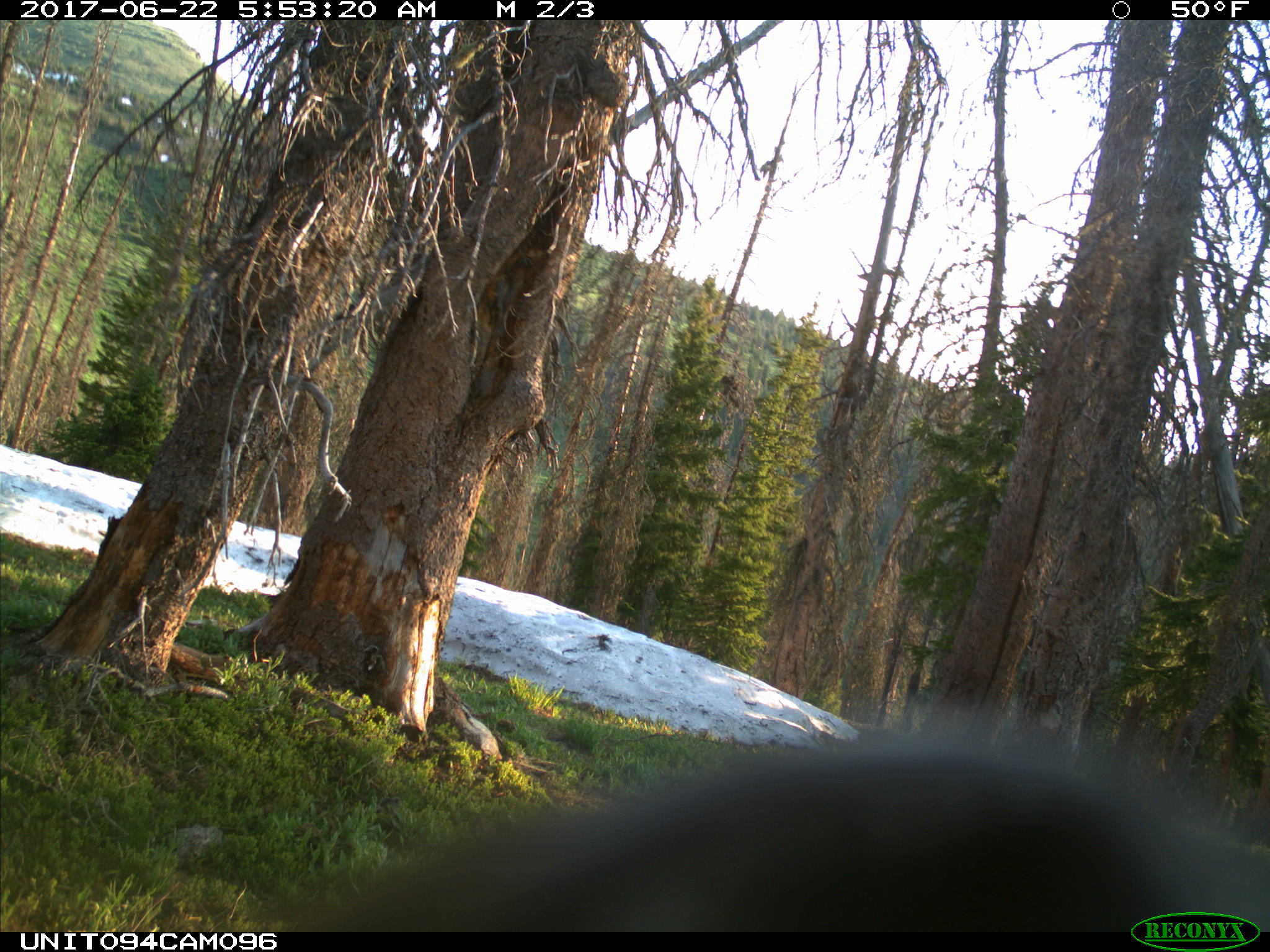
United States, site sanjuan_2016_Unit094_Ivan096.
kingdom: Animalia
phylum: Chordata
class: Mammalia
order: Carnivora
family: Ursidae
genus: Ursus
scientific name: Ursus americanus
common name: american black bear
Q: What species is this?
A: Ursus americanus (american black bear).